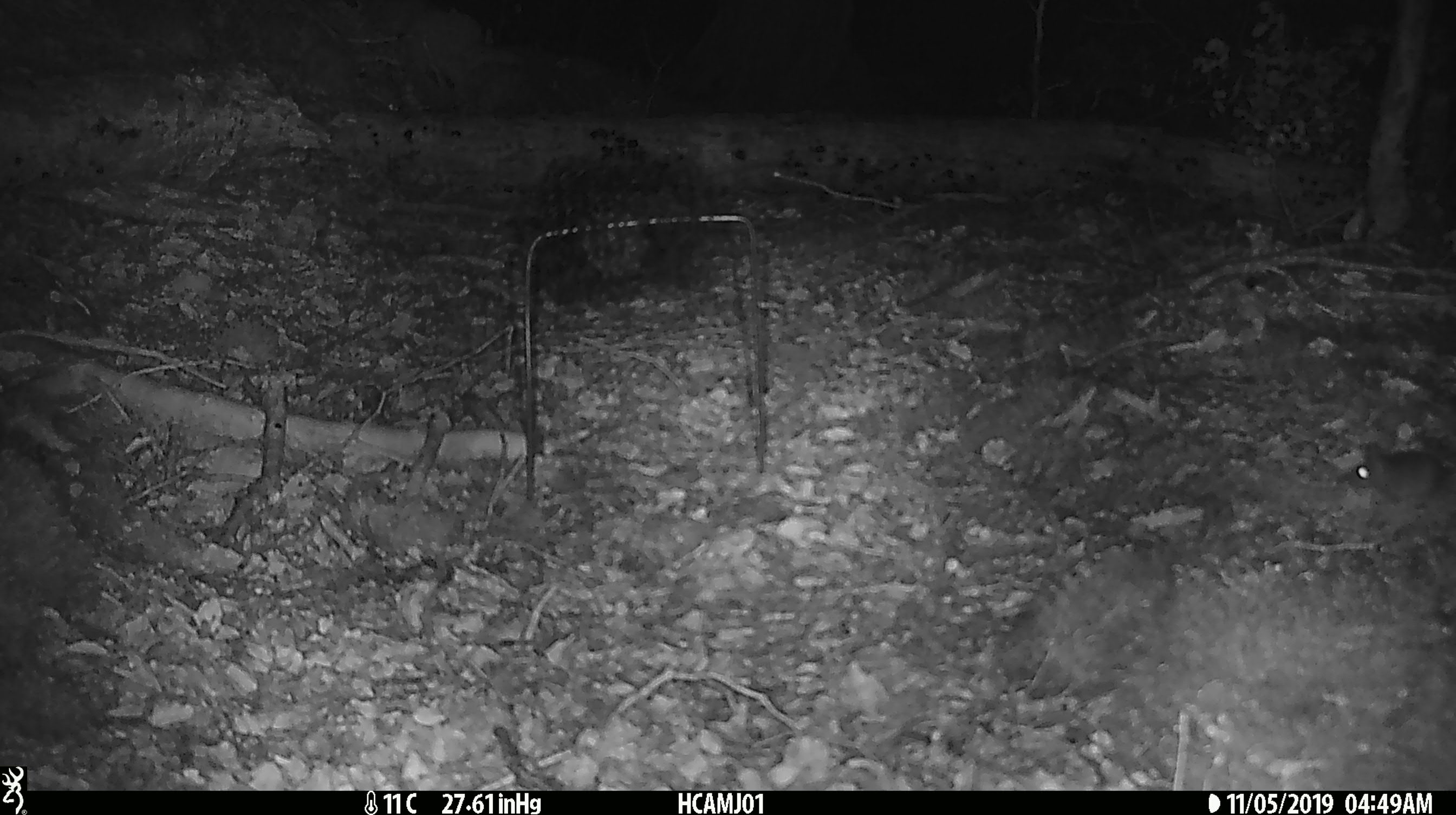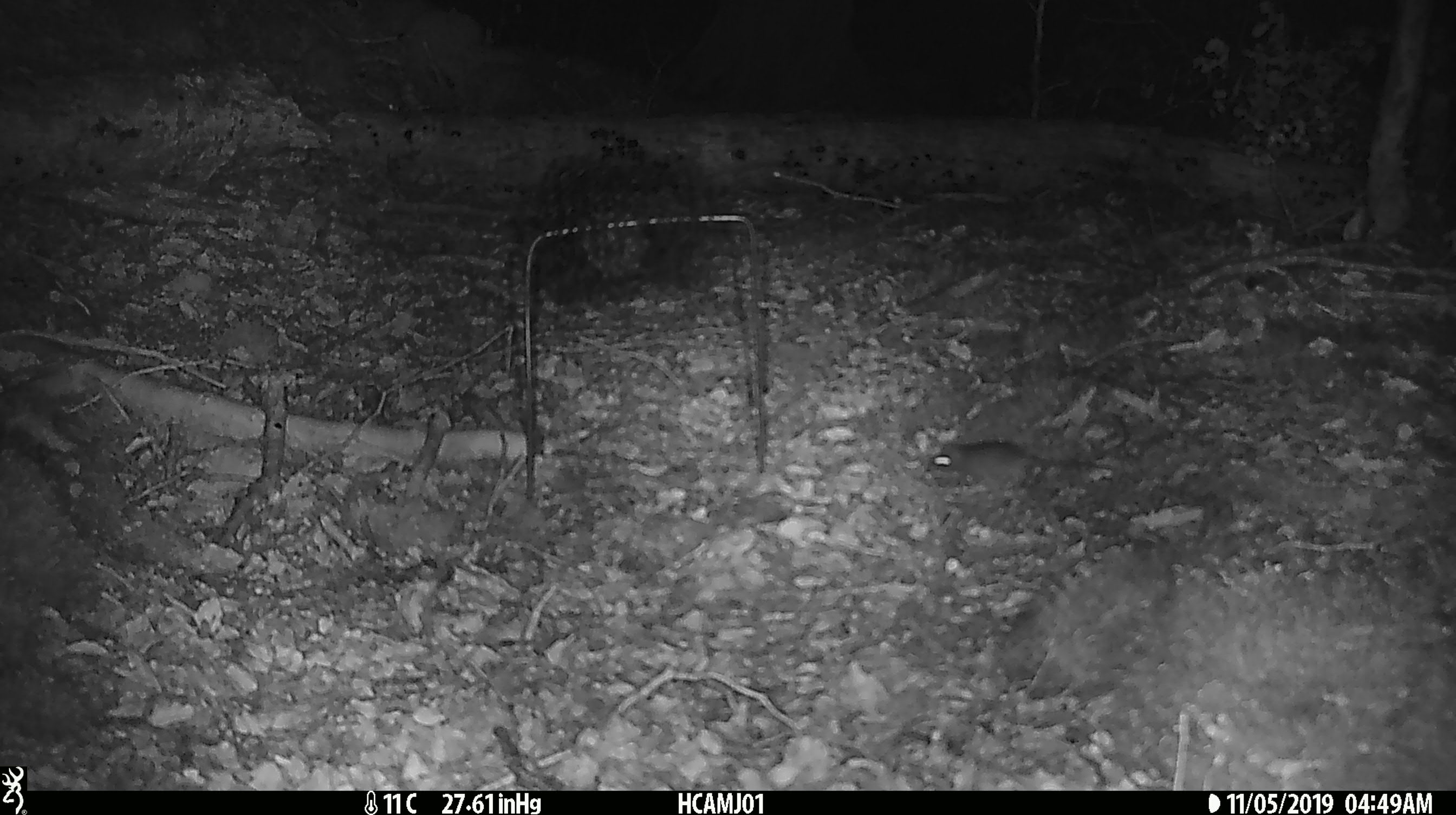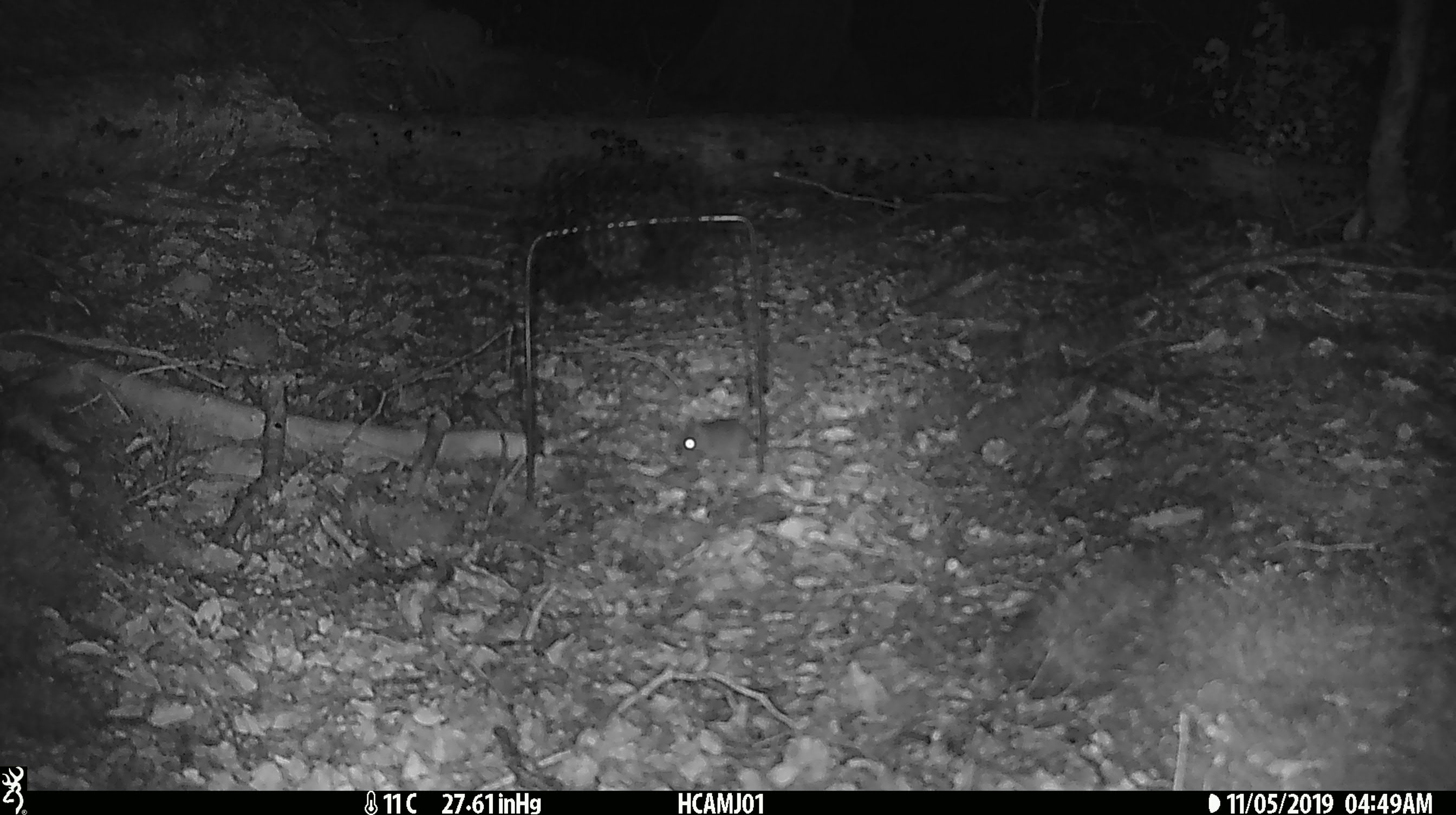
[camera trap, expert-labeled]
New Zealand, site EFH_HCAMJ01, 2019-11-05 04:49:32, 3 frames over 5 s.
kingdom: Animalia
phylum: Chordata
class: Mammalia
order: Rodentia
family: Muridae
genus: Mus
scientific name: Mus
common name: mouse